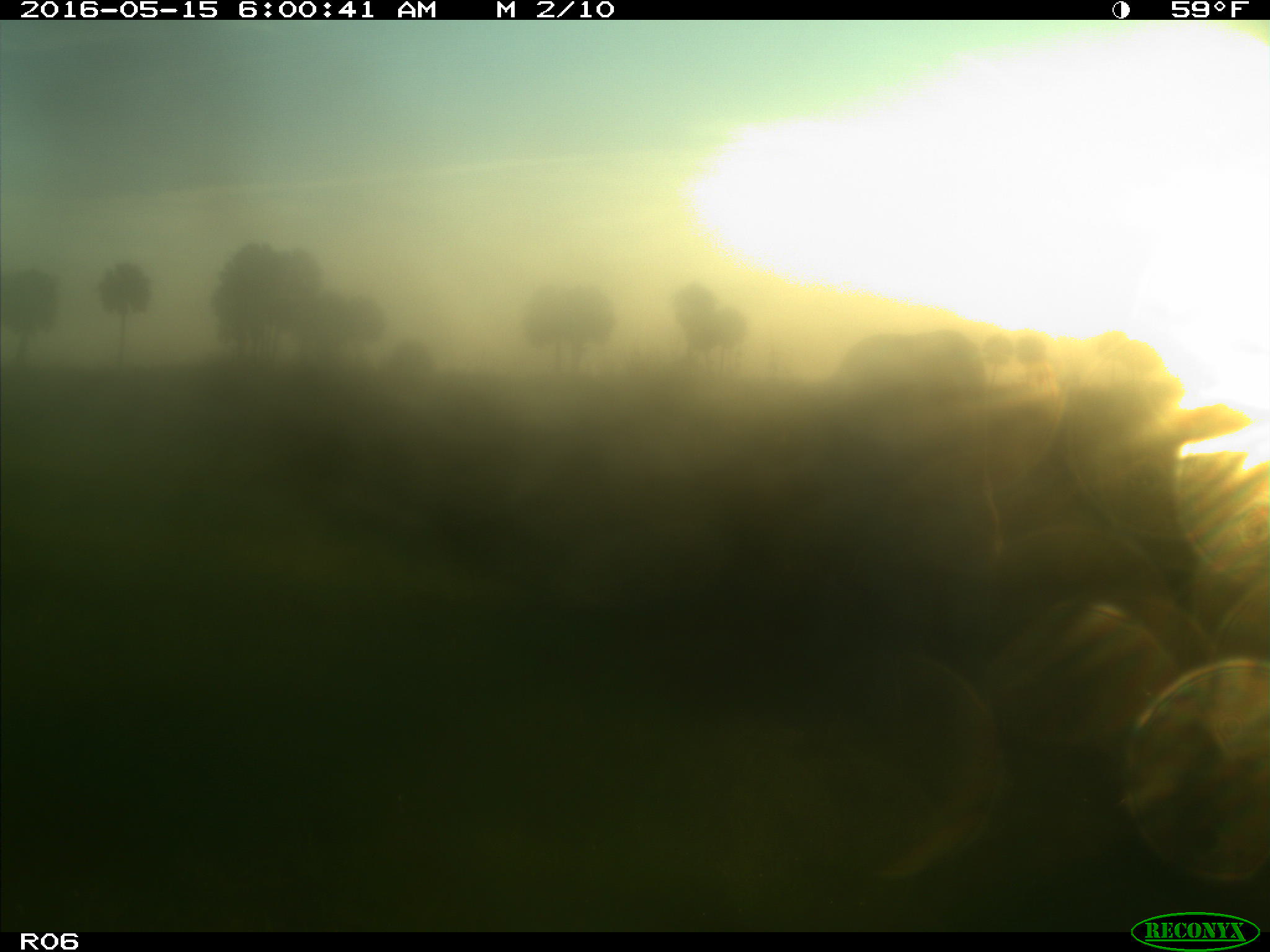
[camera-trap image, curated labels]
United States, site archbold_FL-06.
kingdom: Animalia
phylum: Chordata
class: Mammalia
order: Artiodactyla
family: Bovidae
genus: Bos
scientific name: Bos taurus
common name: domestic cow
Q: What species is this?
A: Bos taurus (domestic cow).